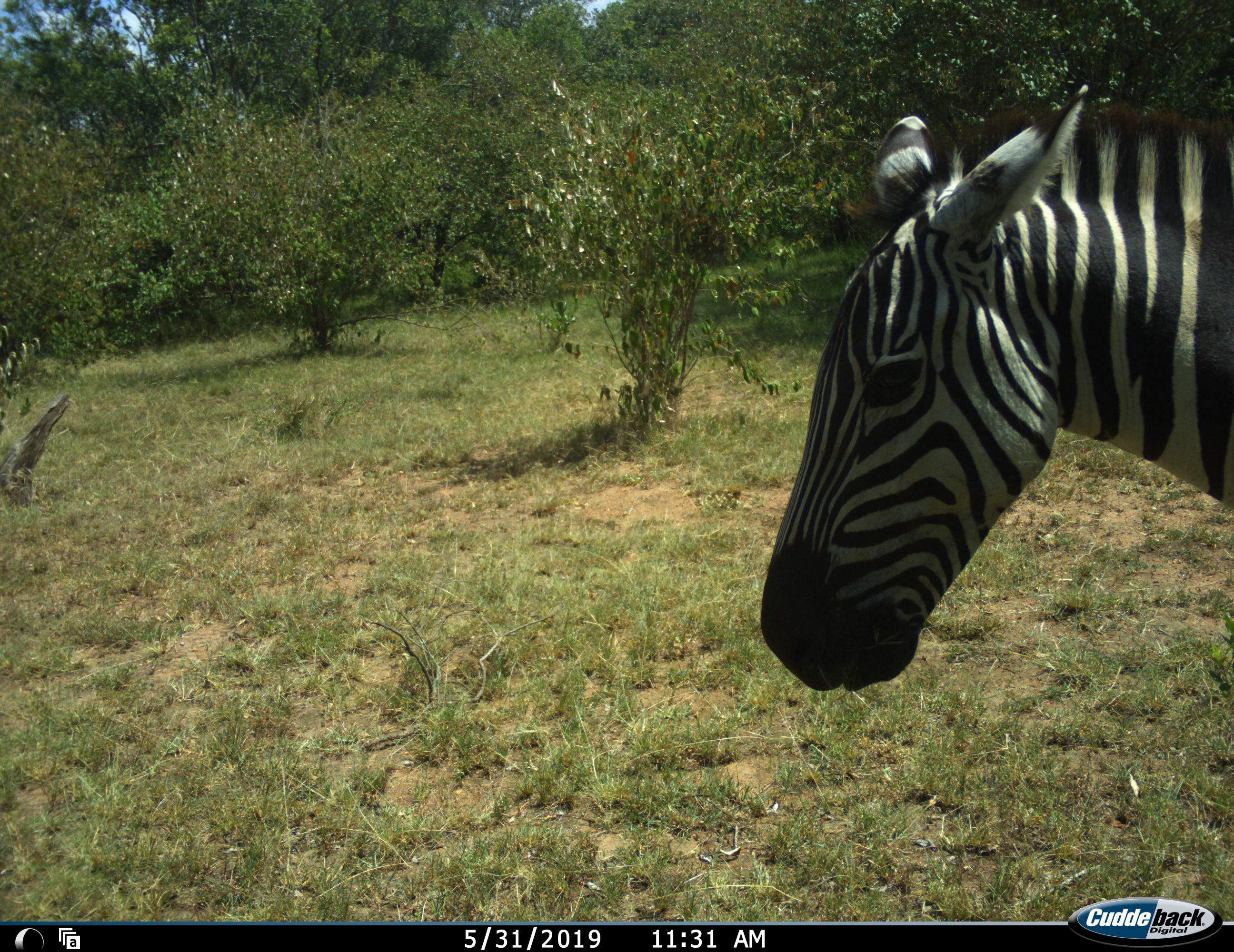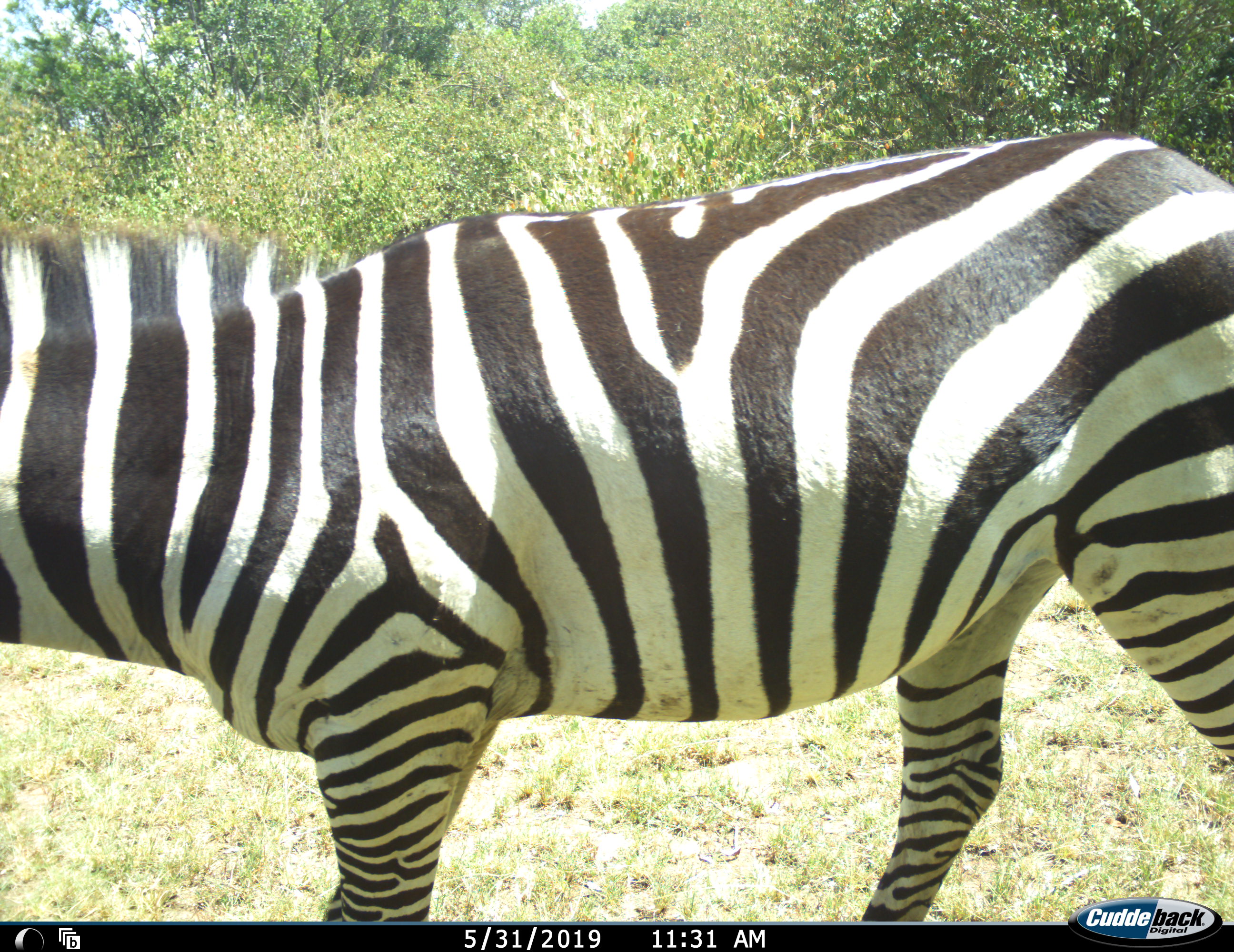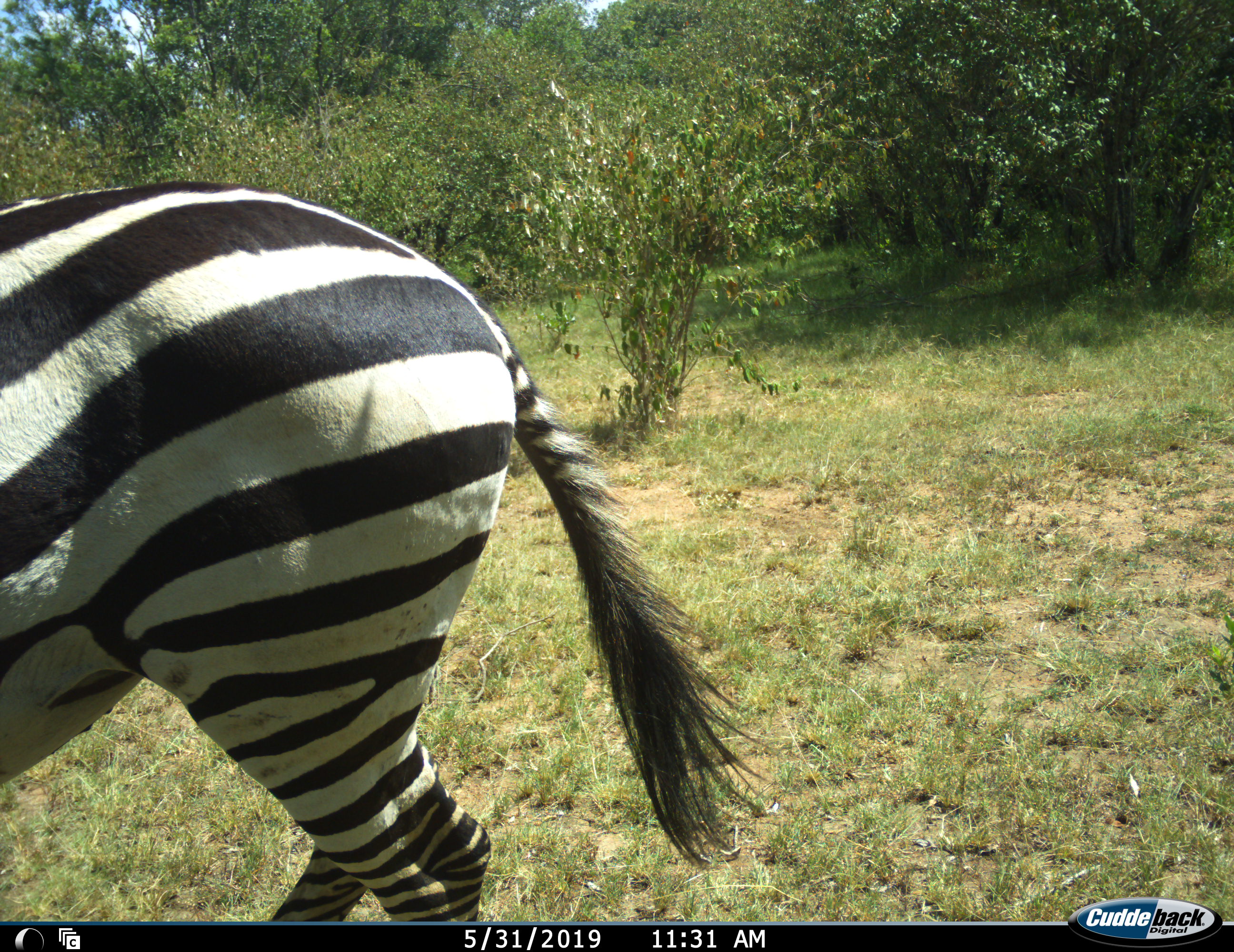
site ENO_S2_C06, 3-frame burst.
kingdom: Animalia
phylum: Chordata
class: Mammalia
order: Perissodactyla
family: Equidae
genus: Equus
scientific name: Equus quagga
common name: plains zebra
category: zebraplains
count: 1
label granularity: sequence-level